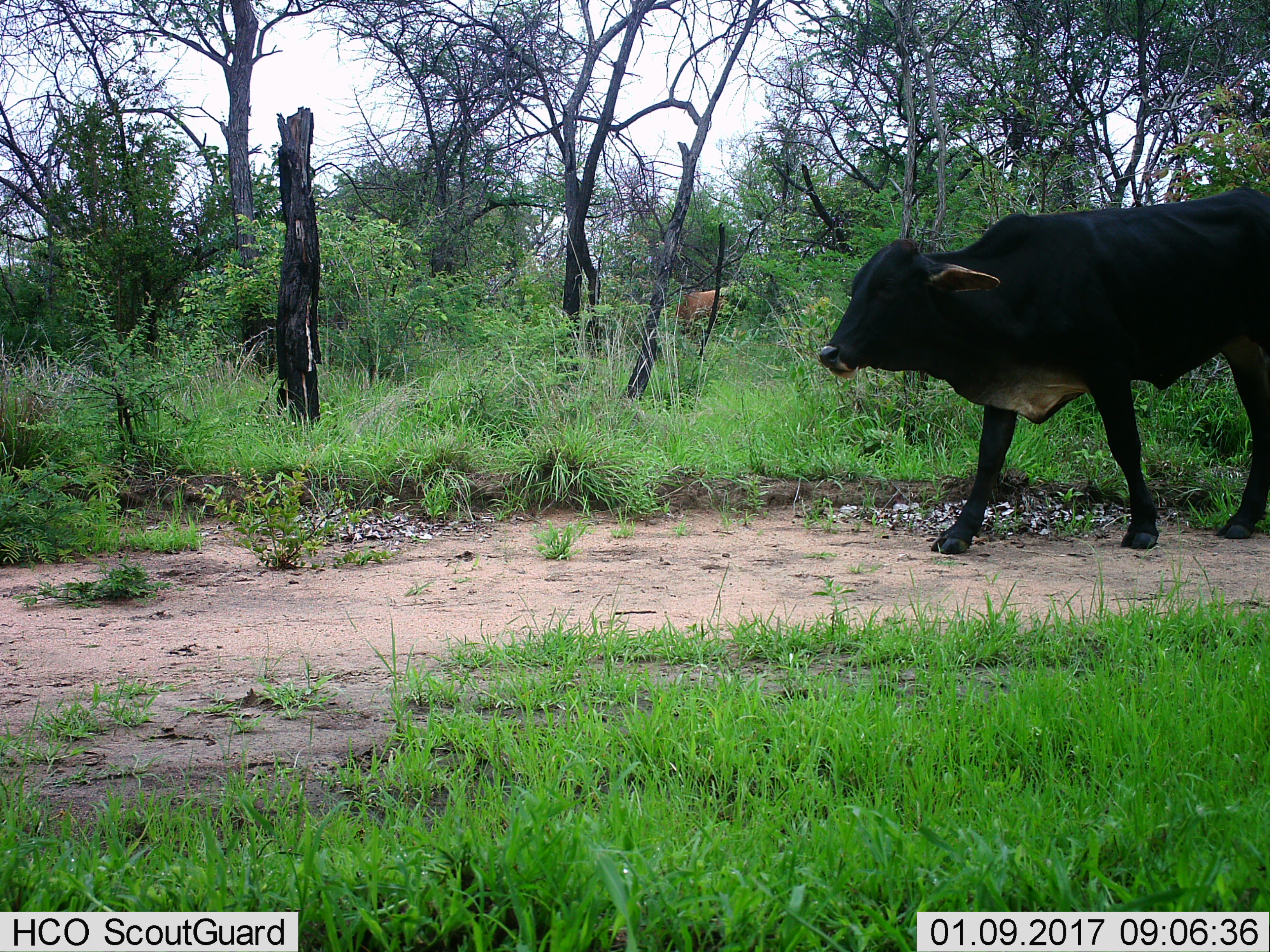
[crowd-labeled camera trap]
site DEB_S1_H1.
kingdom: Animalia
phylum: Chordata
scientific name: Vertebrata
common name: domestic animal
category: domesticanimal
Domesticanimal (domestic animal) (Vertebrata), count 2. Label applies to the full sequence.